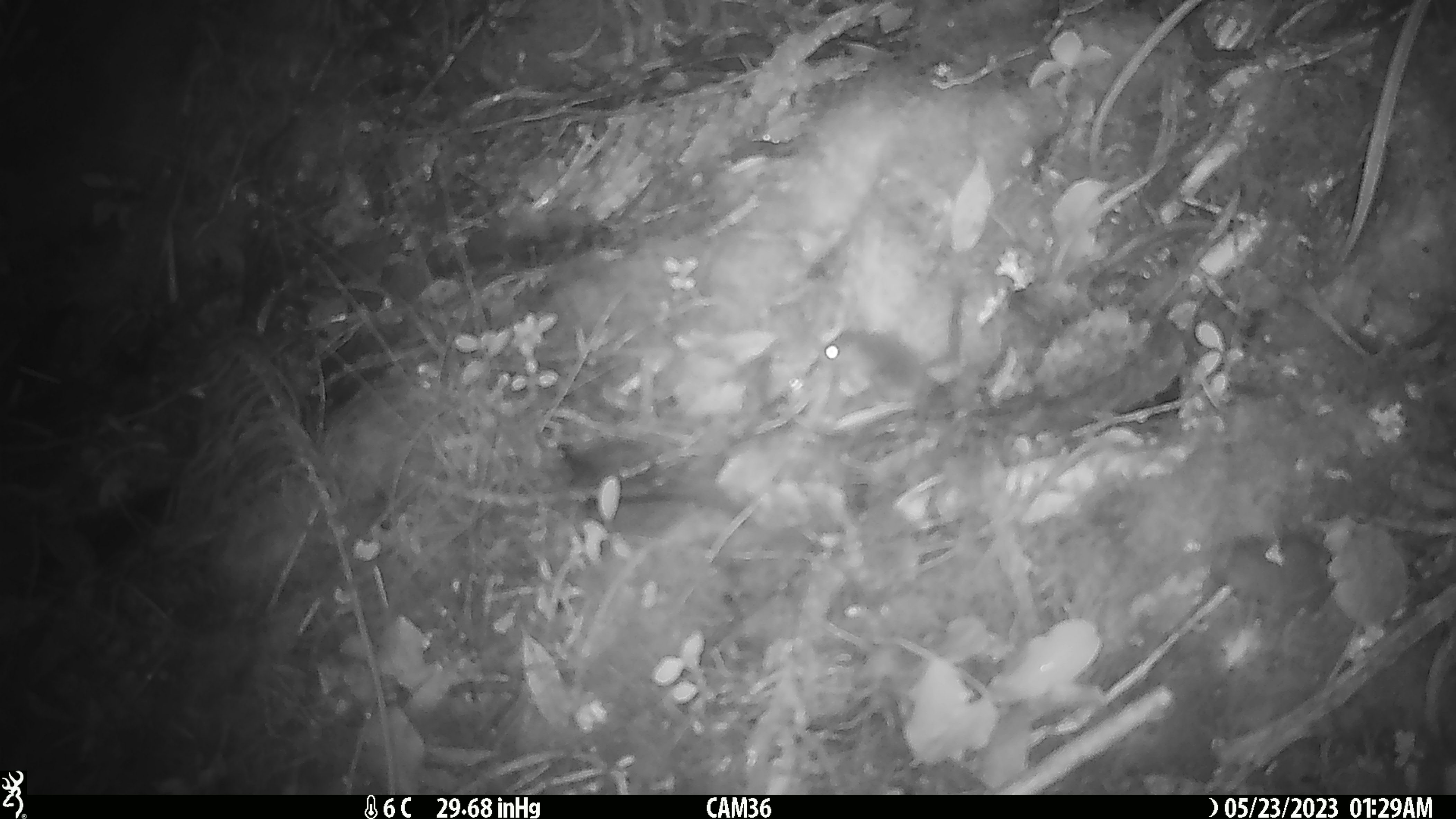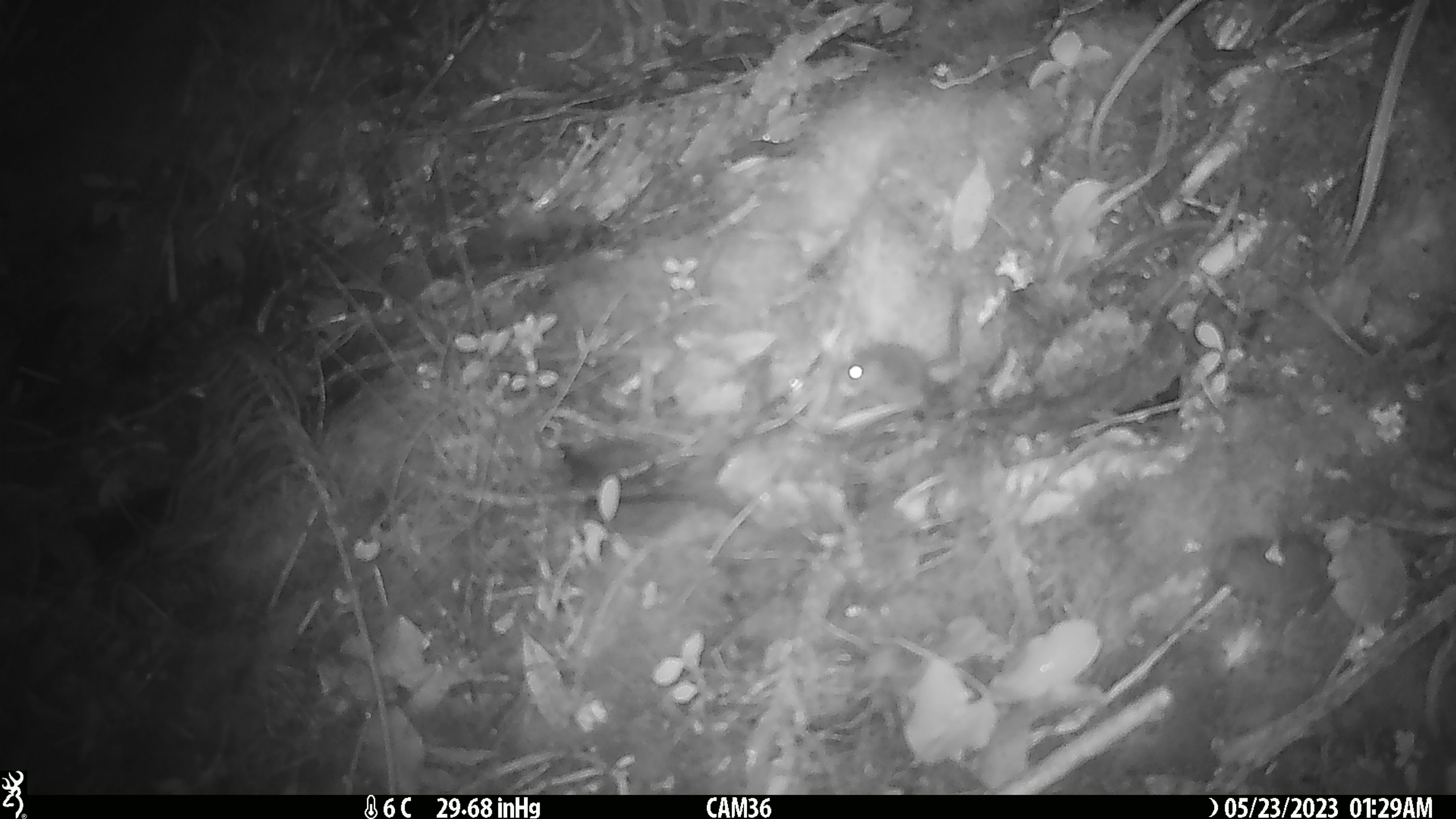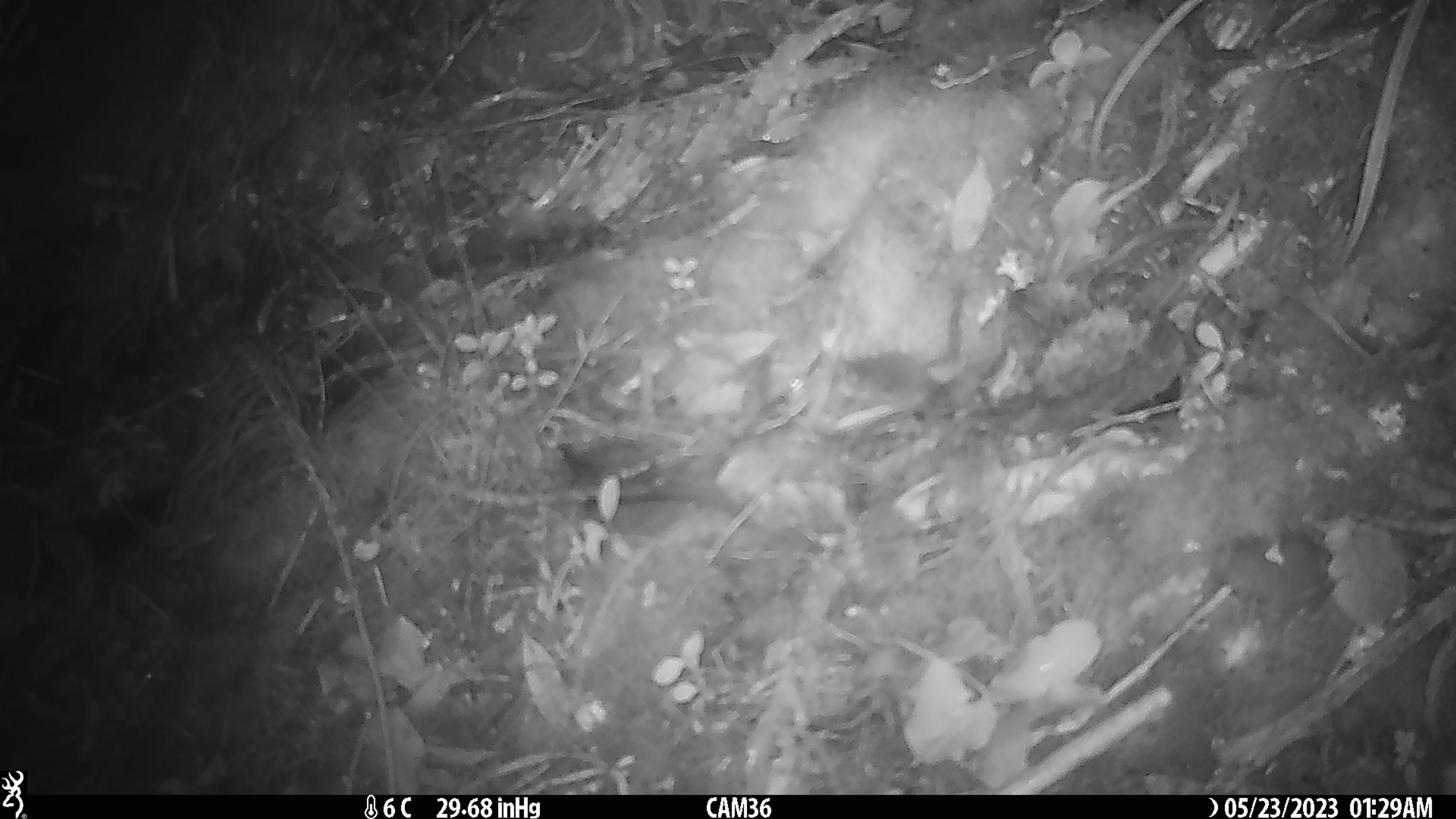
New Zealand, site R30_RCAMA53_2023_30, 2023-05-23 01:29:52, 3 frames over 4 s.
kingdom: Animalia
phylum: Chordata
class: Mammalia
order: Rodentia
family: Muridae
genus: Mus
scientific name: Mus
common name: mouse